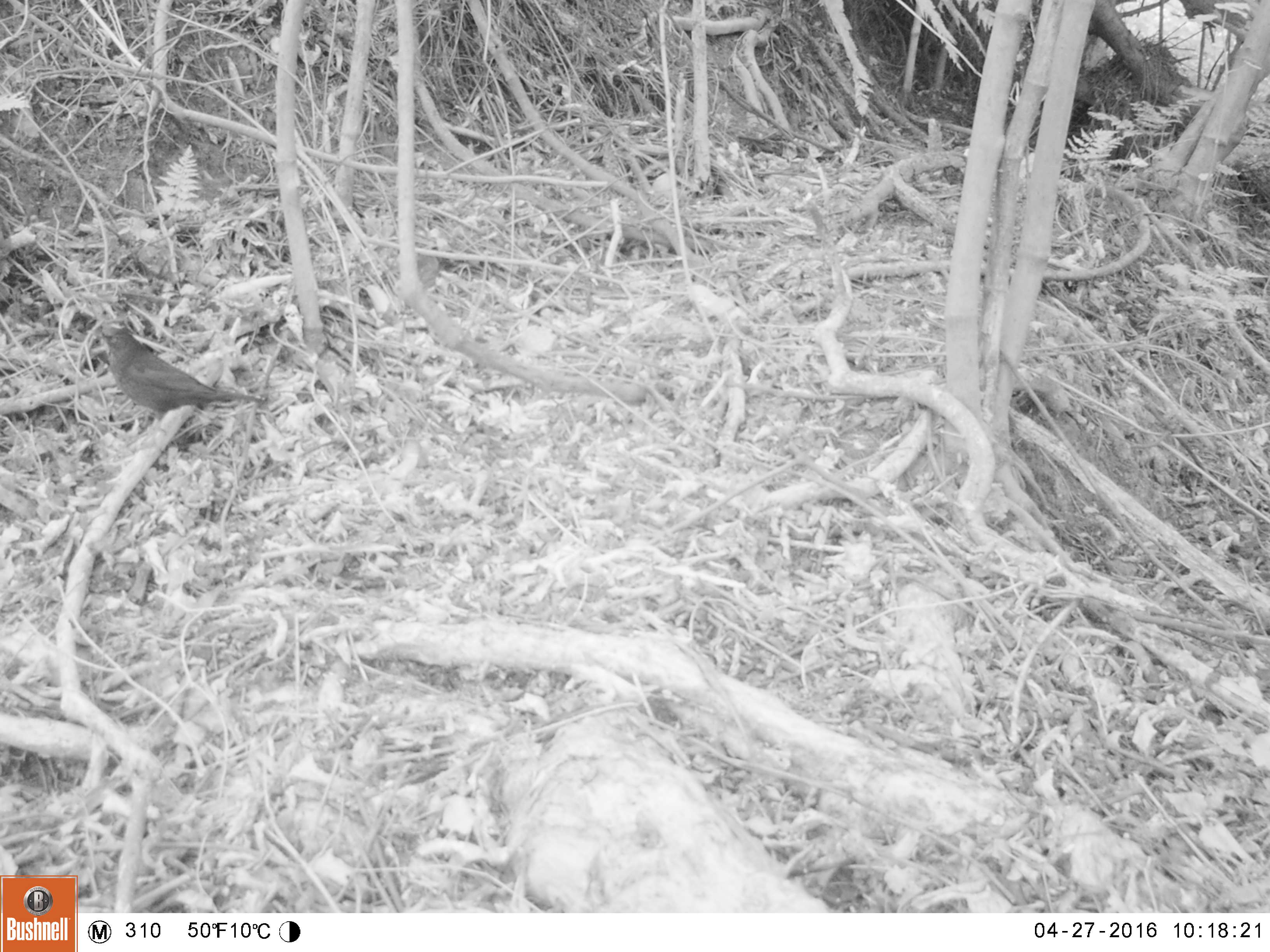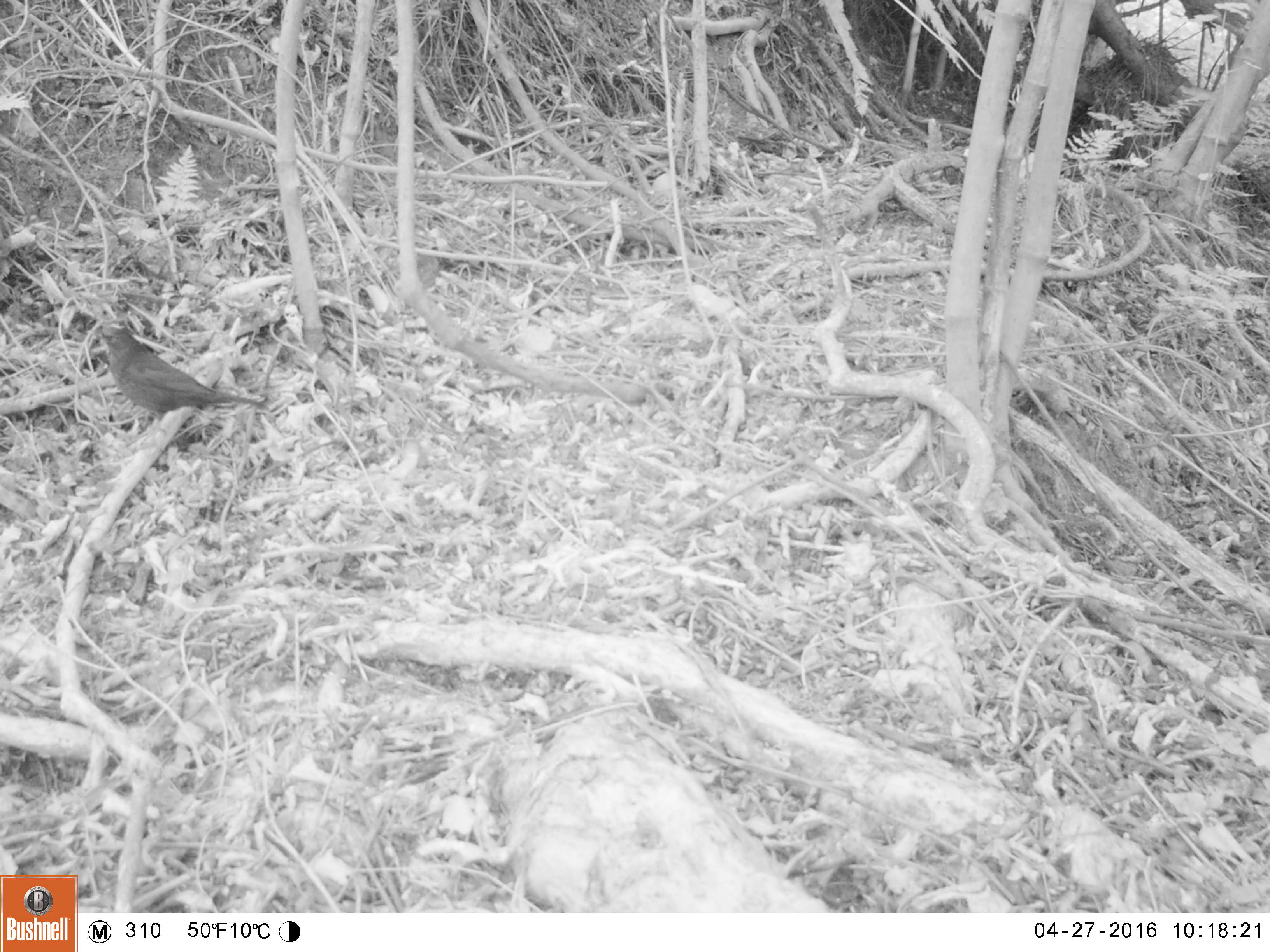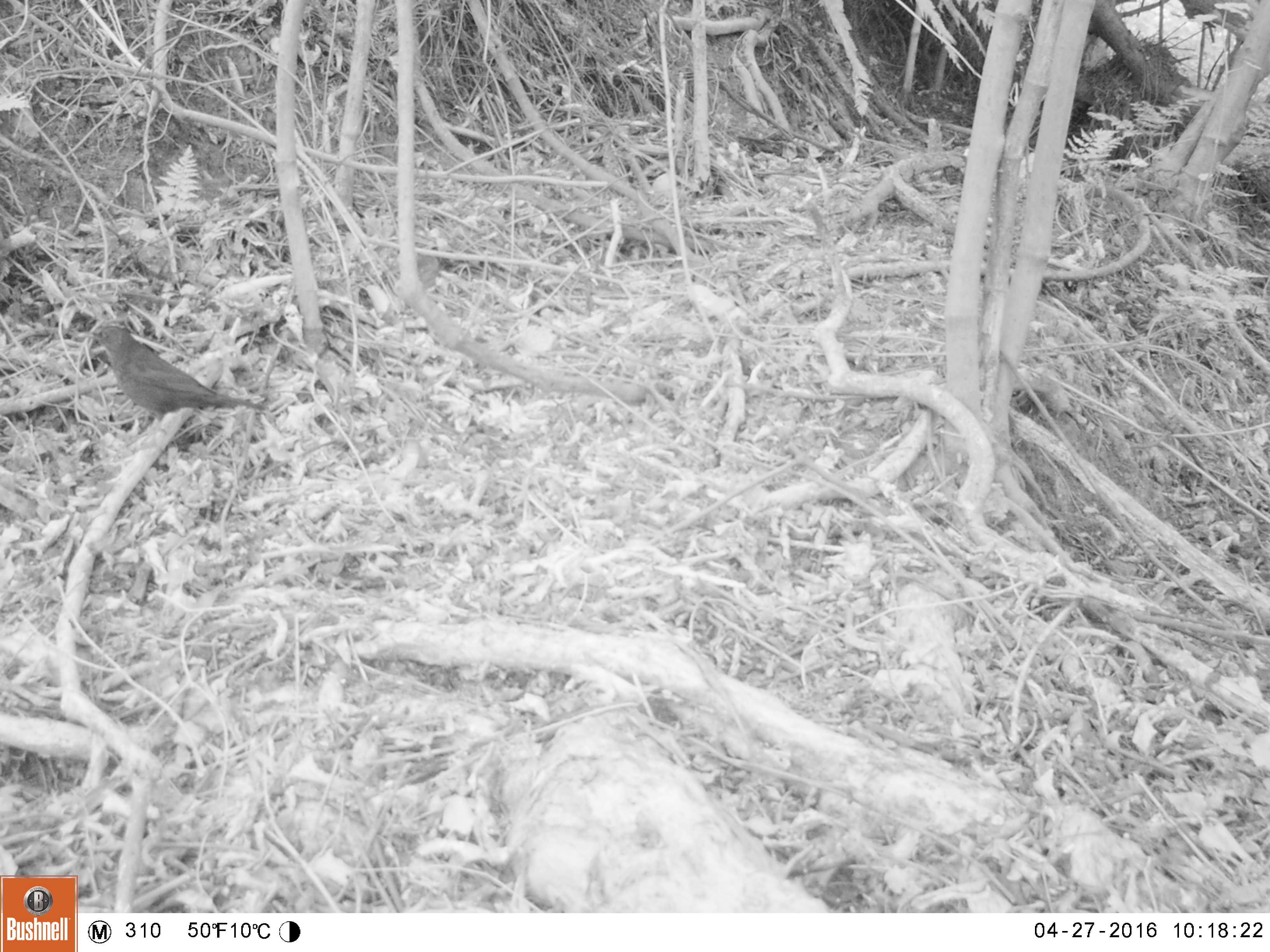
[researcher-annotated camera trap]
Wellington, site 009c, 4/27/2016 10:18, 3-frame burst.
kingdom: Animalia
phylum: Chordata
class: Aves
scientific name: Aves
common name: bird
Bird (Aves).